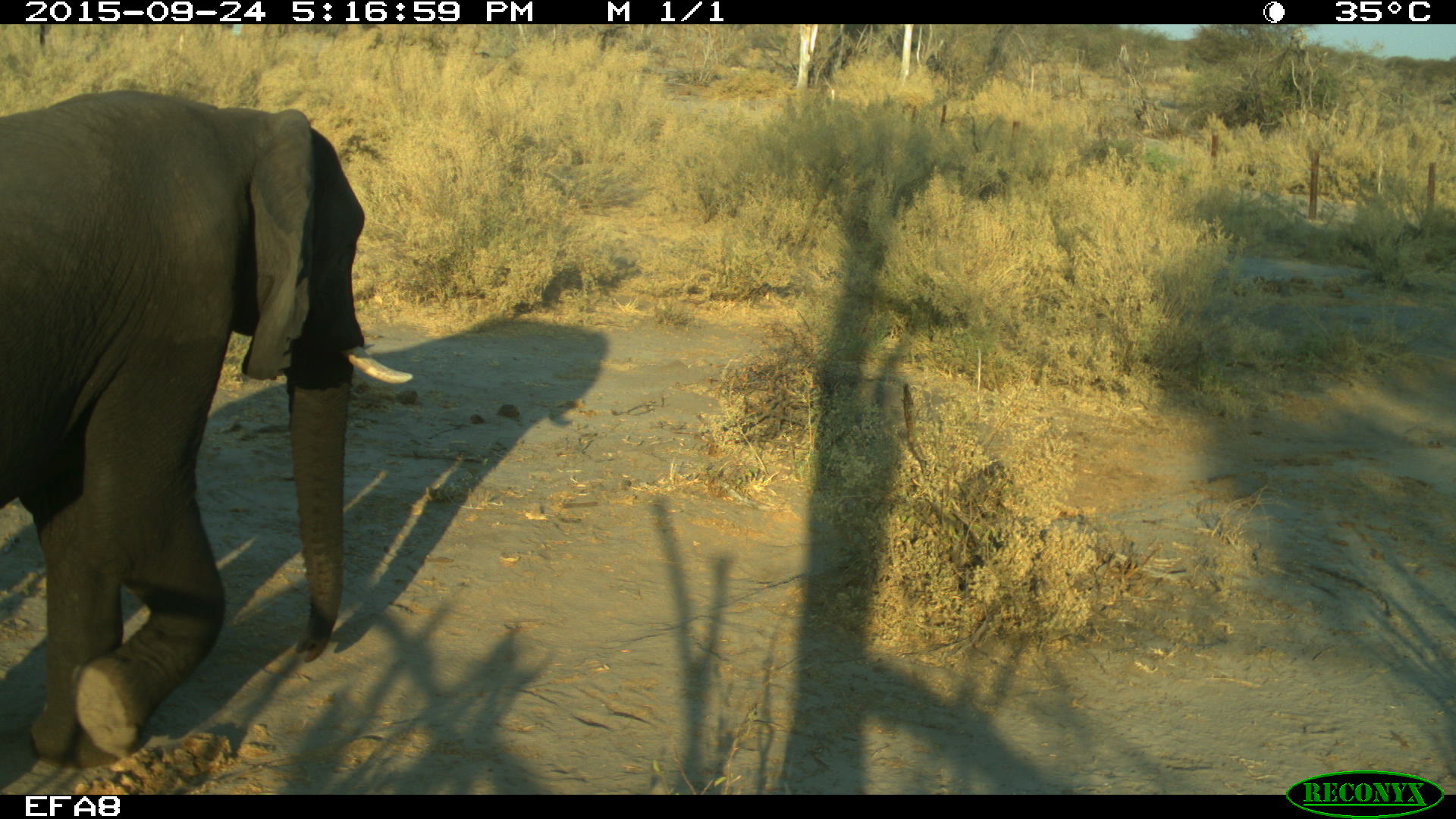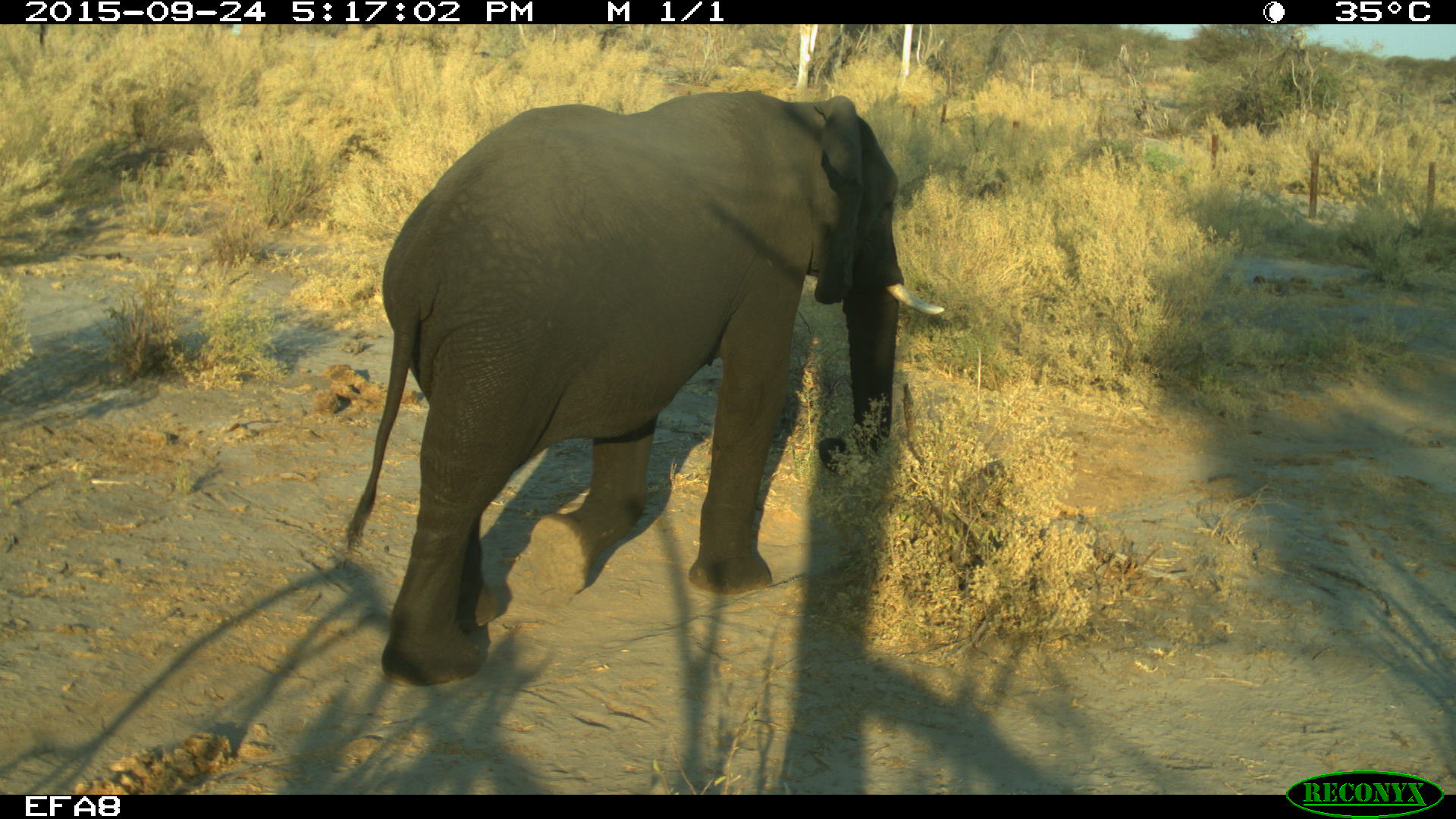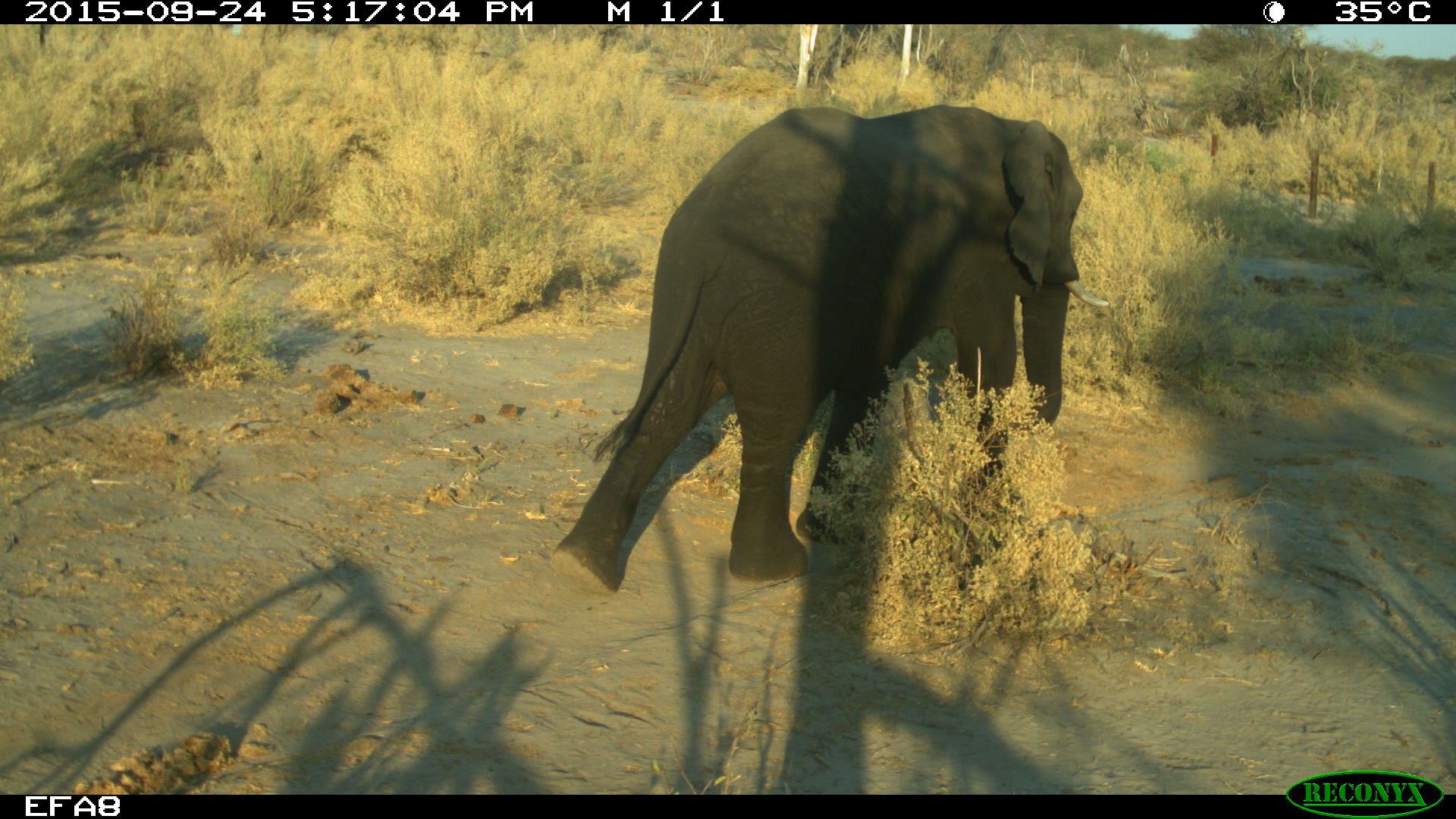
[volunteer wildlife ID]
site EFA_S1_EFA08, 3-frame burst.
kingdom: Animalia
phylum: Chordata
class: Mammalia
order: Proboscidea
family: Elephantidae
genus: Loxodonta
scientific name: Loxodonta africana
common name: african bush elephant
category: elephant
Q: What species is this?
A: Elephant (african bush elephant) (Loxodonta africana).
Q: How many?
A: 1.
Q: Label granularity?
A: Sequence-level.